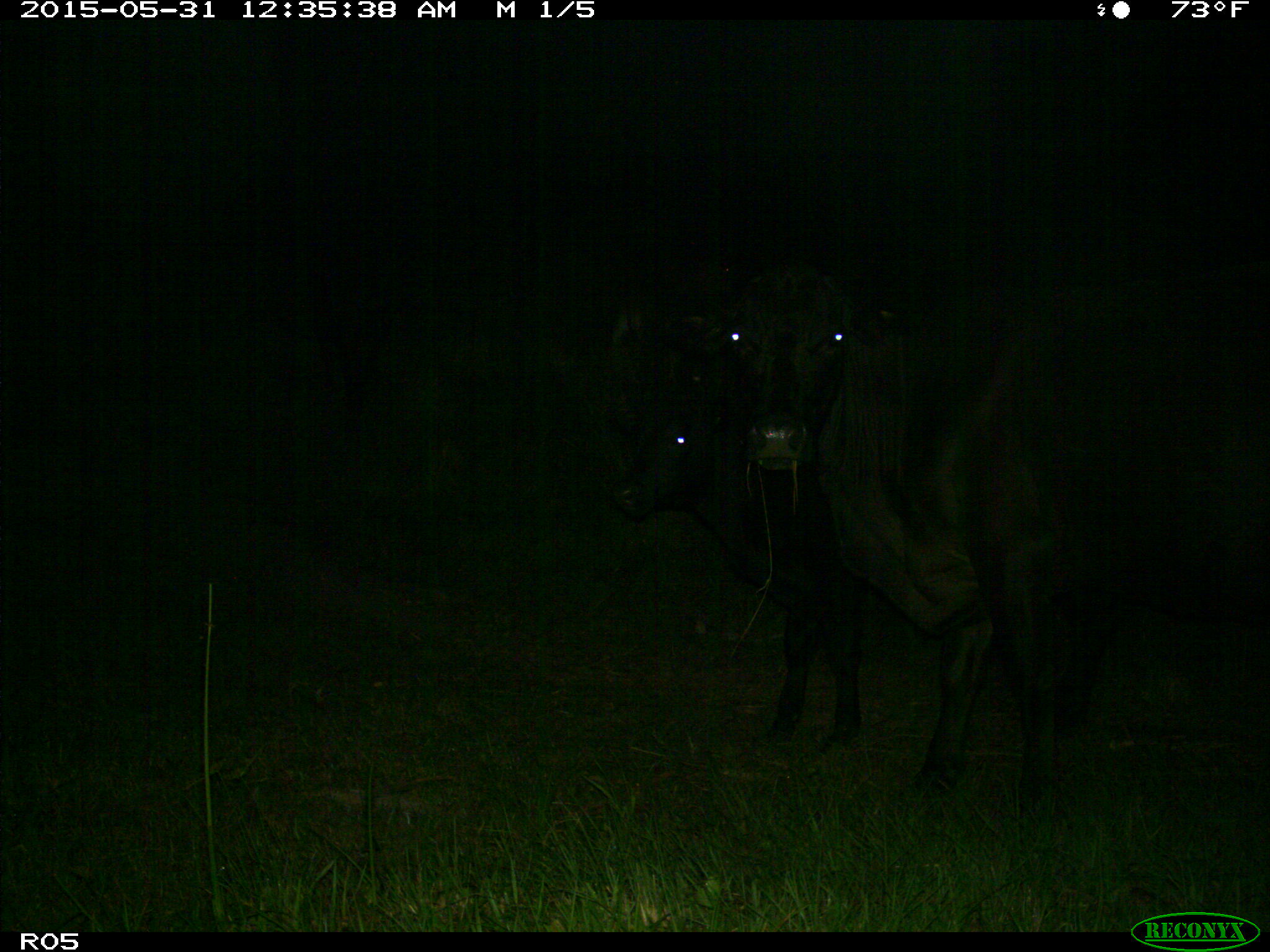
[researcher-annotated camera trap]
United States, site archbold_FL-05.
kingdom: Animalia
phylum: Chordata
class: Mammalia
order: Artiodactyla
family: Bovidae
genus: Bos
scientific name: Bos taurus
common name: domestic cow